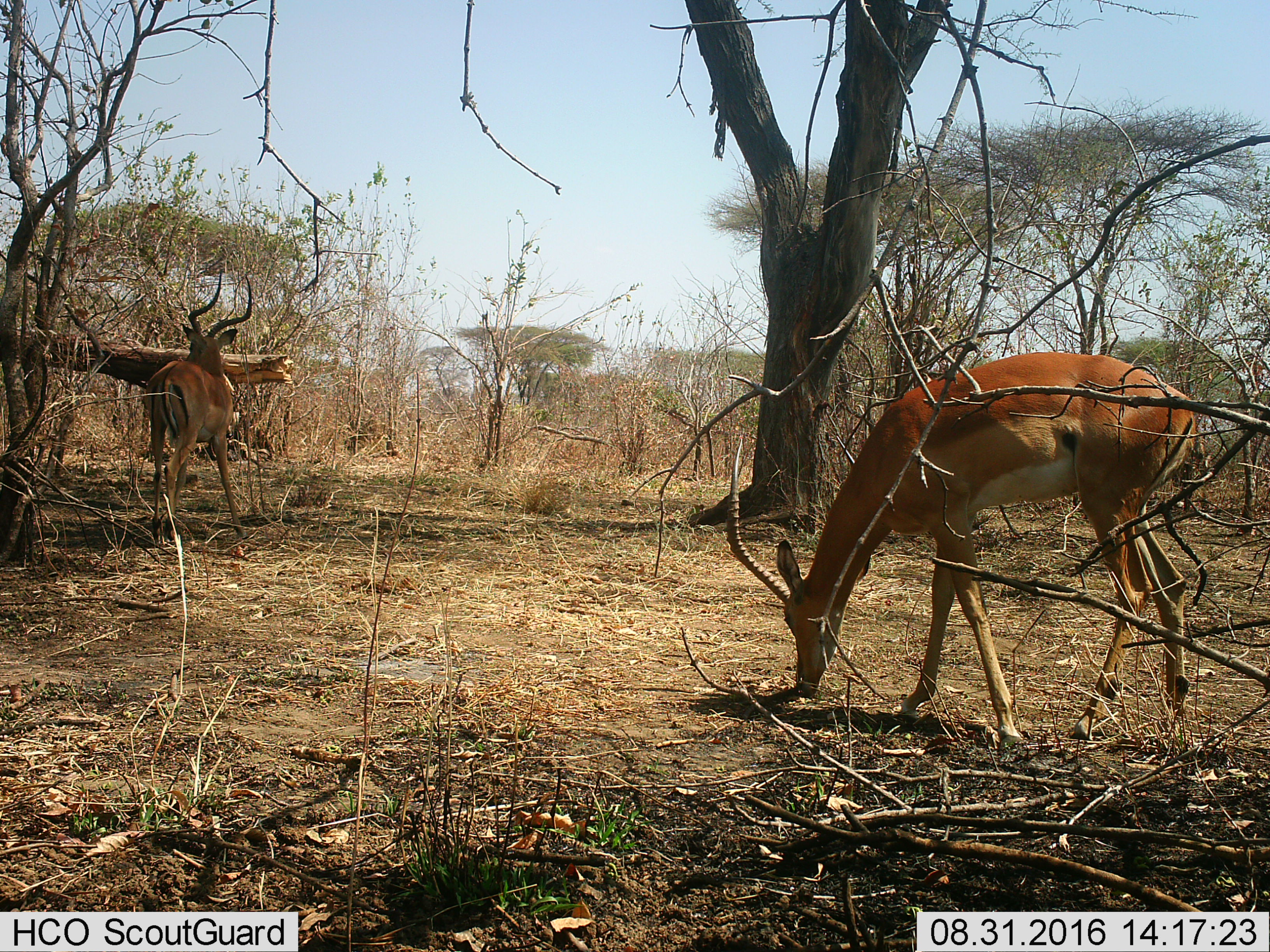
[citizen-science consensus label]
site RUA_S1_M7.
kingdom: Animalia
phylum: Chordata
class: Mammalia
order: Artiodactyla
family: Bovidae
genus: Aepyceros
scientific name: Aepyceros melampus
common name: impala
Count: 2.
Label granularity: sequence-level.